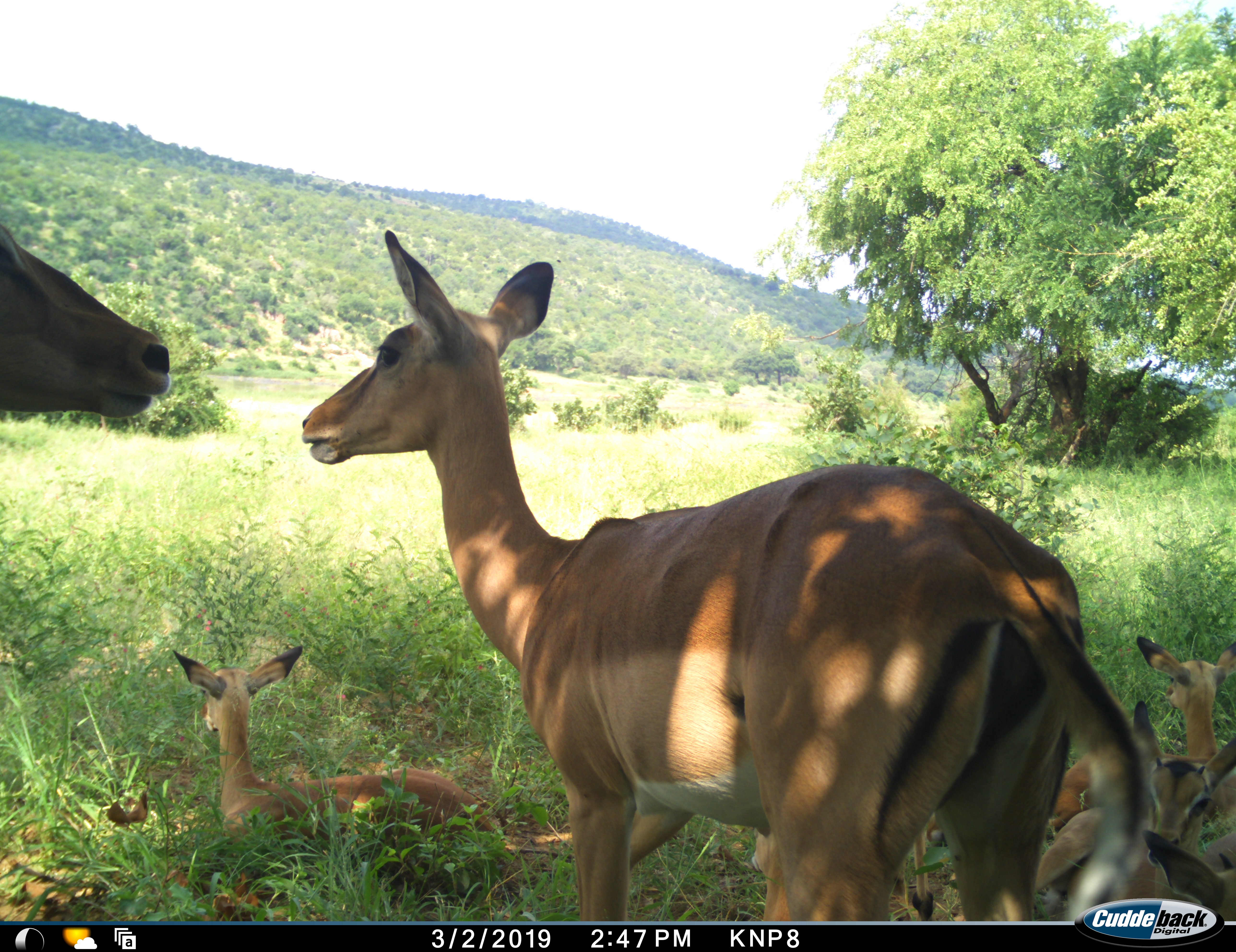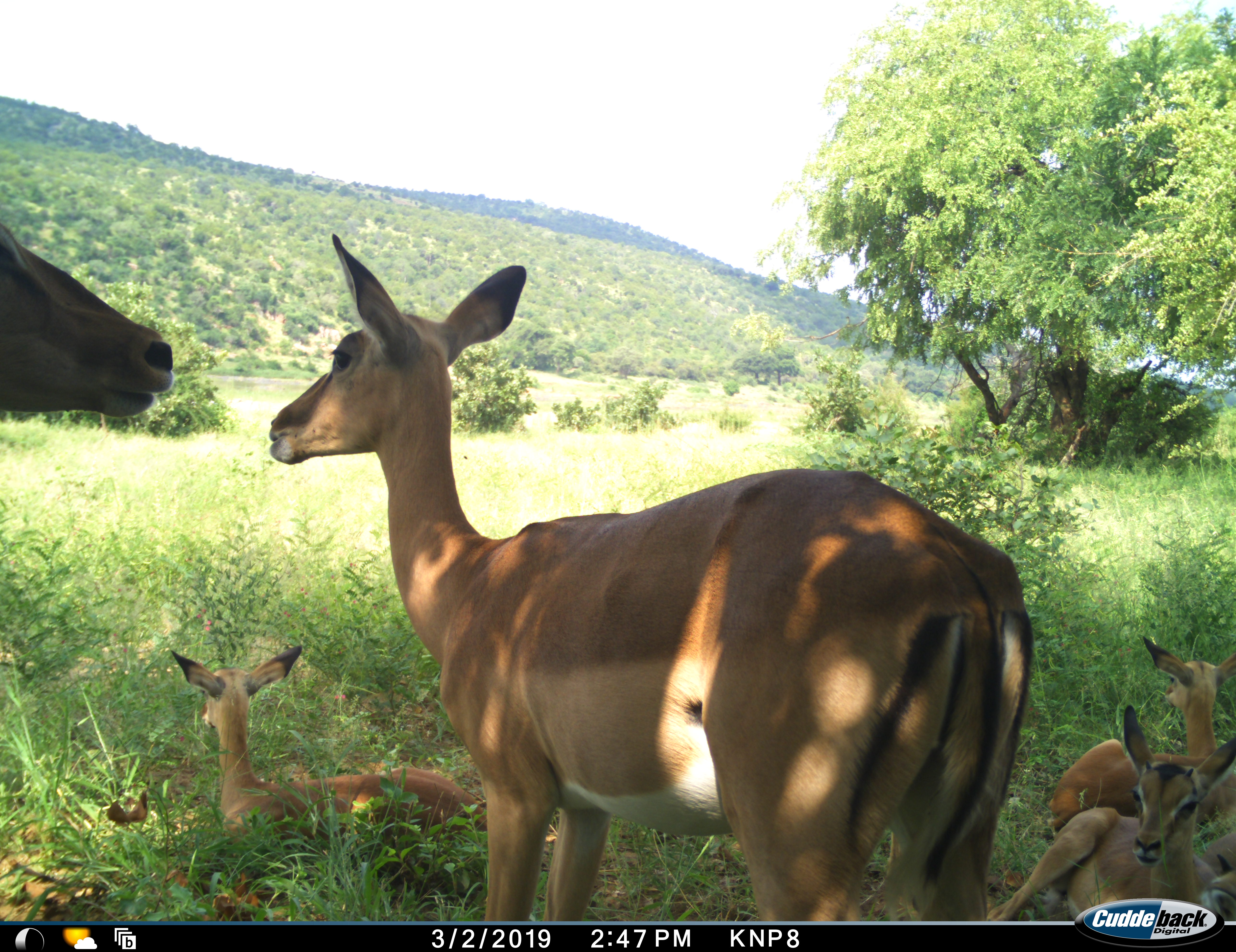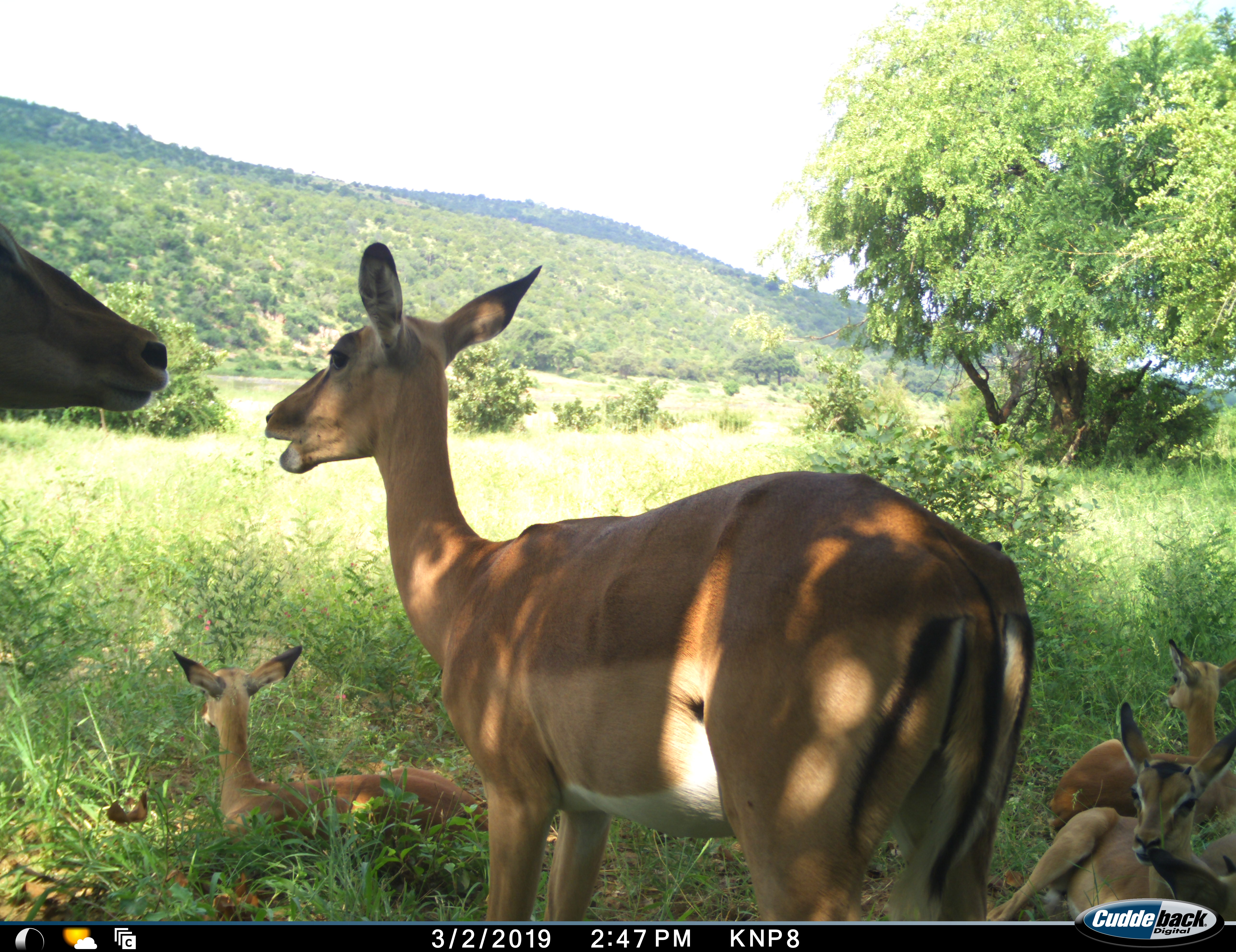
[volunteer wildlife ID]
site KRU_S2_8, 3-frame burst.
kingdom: Animalia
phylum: Chordata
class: Mammalia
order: Artiodactyla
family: Bovidae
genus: Aepyceros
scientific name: Aepyceros melampus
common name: impala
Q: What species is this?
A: Impala (Aepyceros melampus).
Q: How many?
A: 6.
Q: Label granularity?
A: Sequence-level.